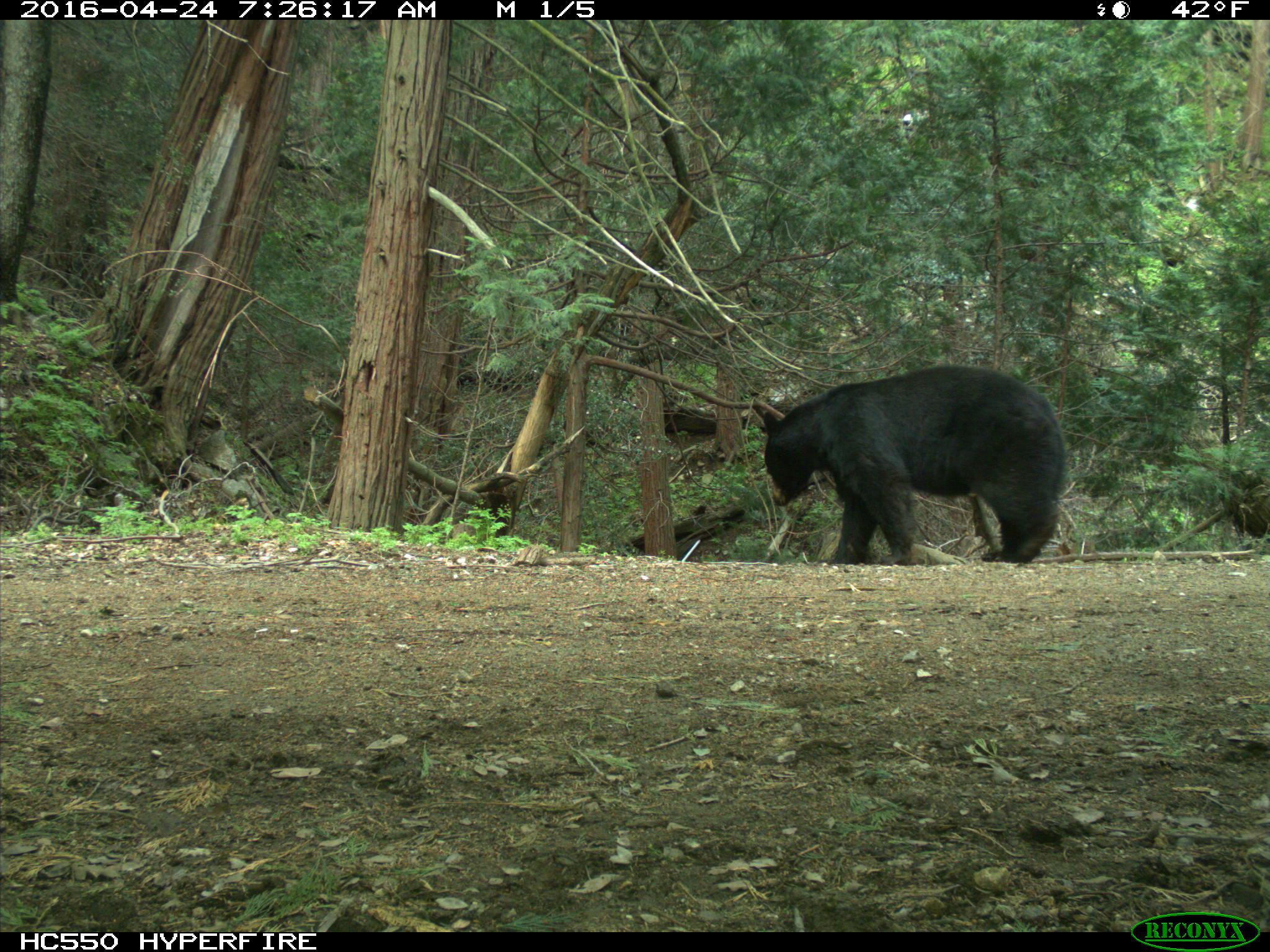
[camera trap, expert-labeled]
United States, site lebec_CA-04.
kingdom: Animalia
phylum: Chordata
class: Mammalia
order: Carnivora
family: Ursidae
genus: Ursus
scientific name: Ursus americanus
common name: american black bear